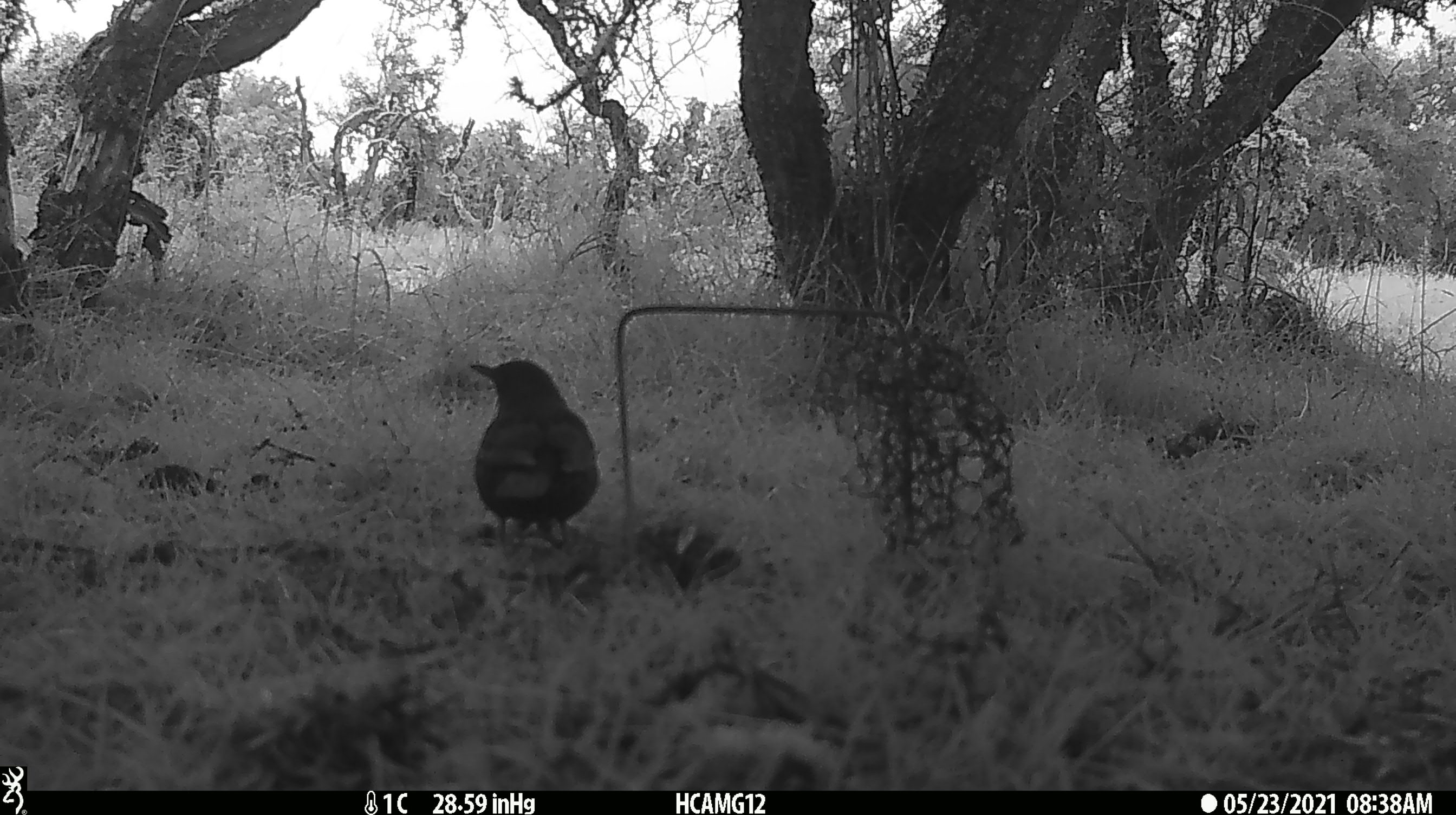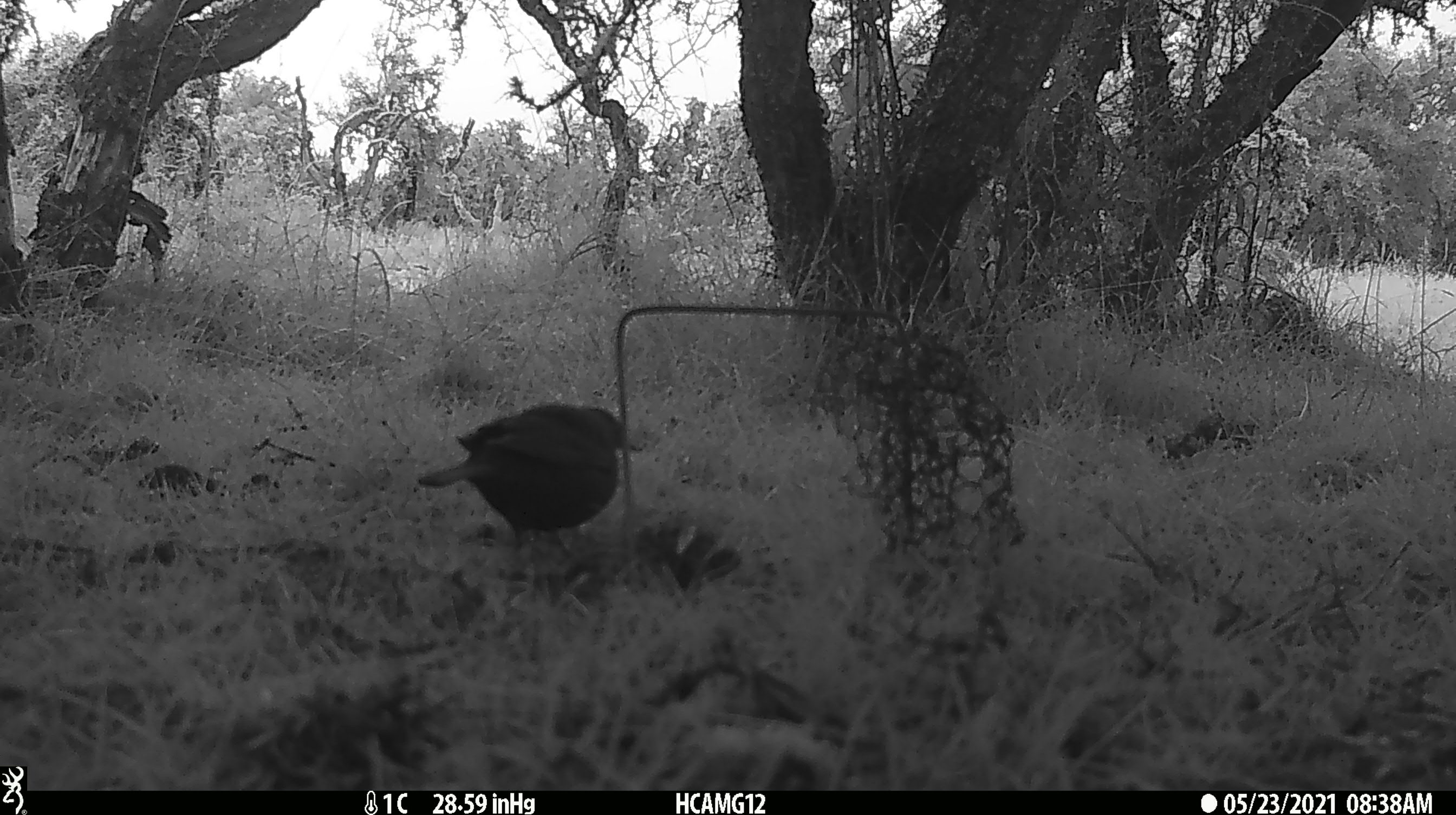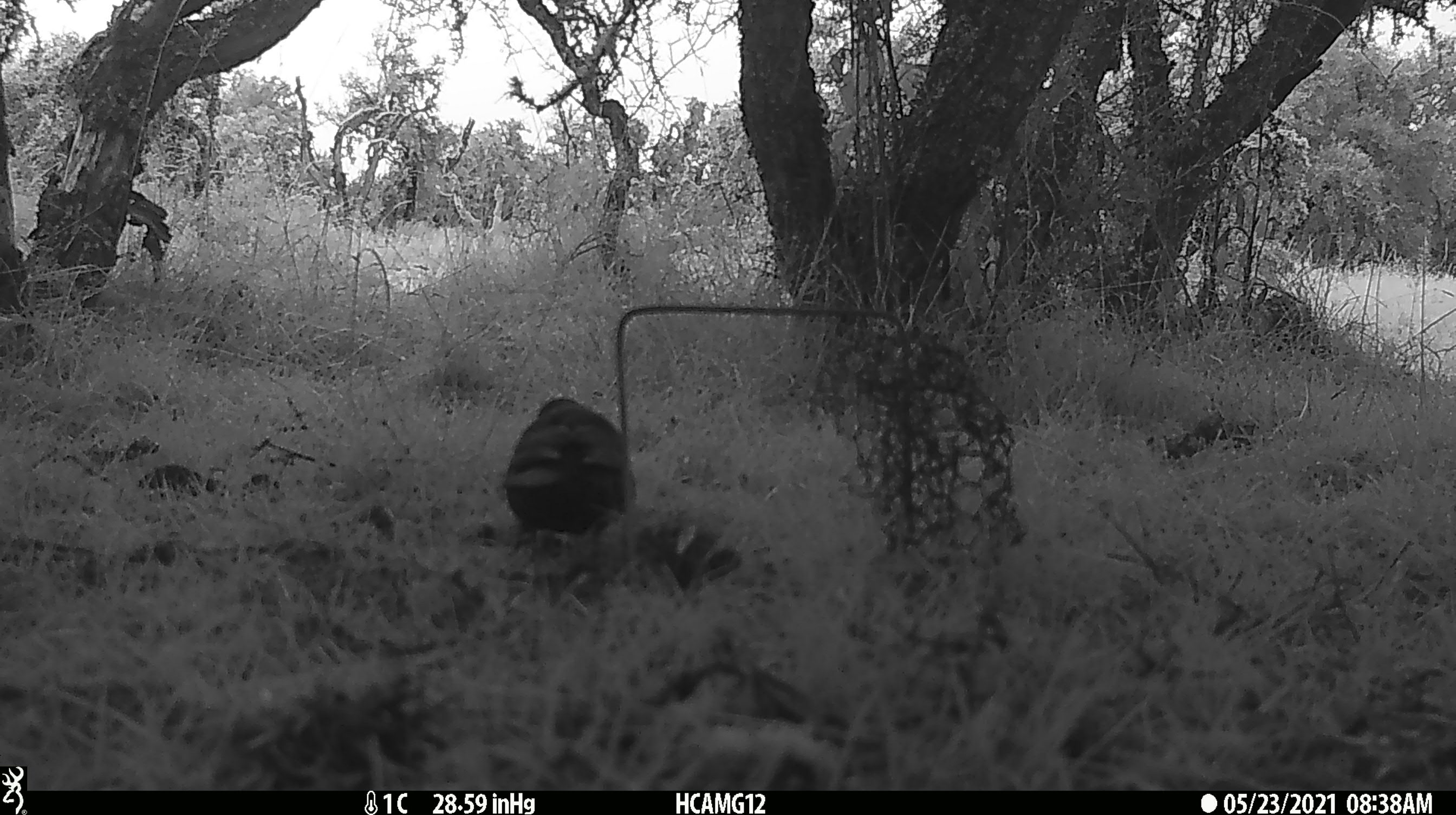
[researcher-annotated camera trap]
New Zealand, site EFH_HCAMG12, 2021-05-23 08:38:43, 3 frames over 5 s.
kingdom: Animalia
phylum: Chordata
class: Aves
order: Passeriformes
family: Turdidae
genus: Turdus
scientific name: Turdus merula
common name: eurasian blackbird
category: blackbird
Blackbird (eurasian blackbird) (Turdus merula).